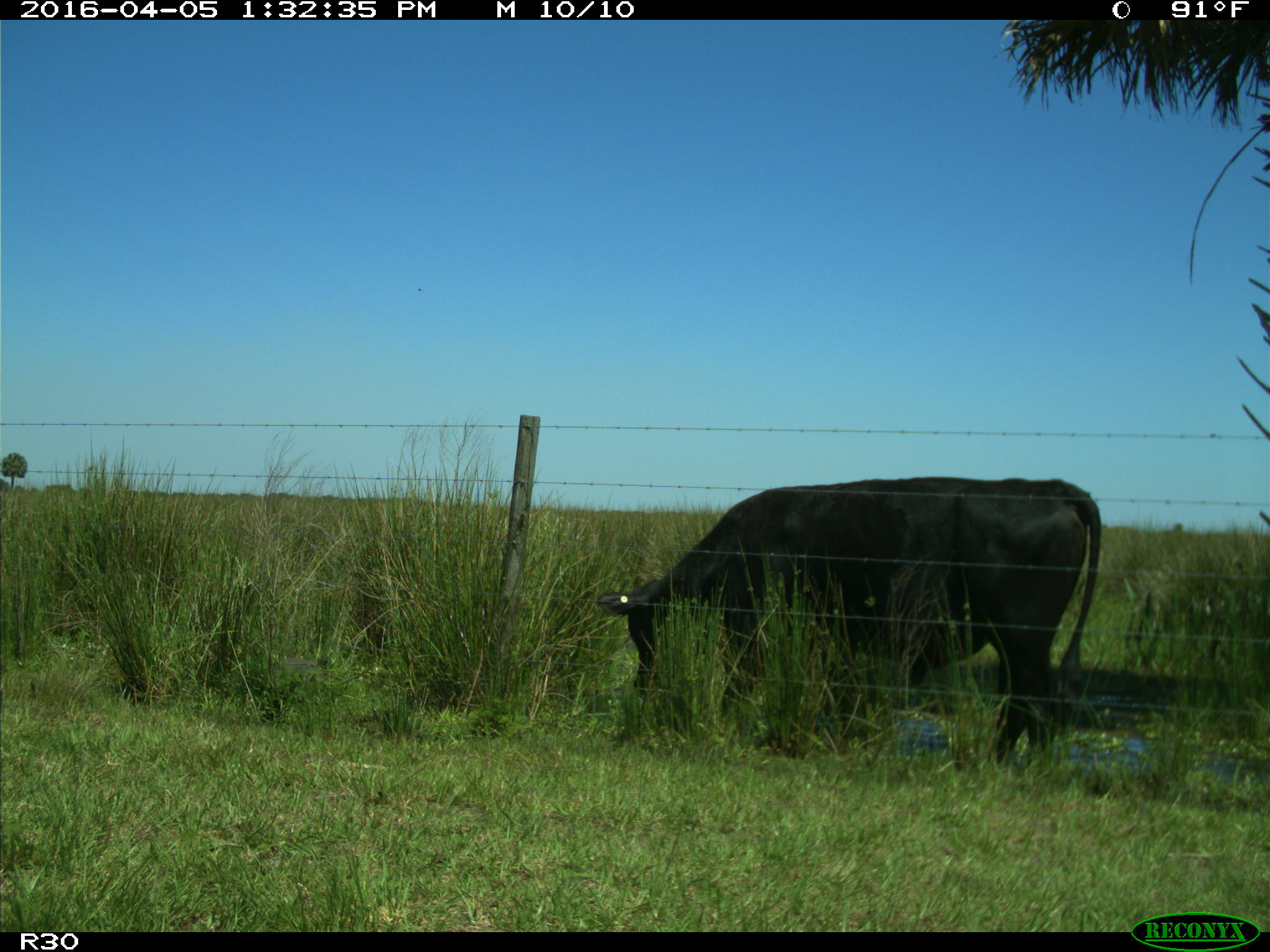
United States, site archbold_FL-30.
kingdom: Animalia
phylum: Chordata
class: Mammalia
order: Artiodactyla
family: Bovidae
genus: Bos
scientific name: Bos taurus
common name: domestic cow